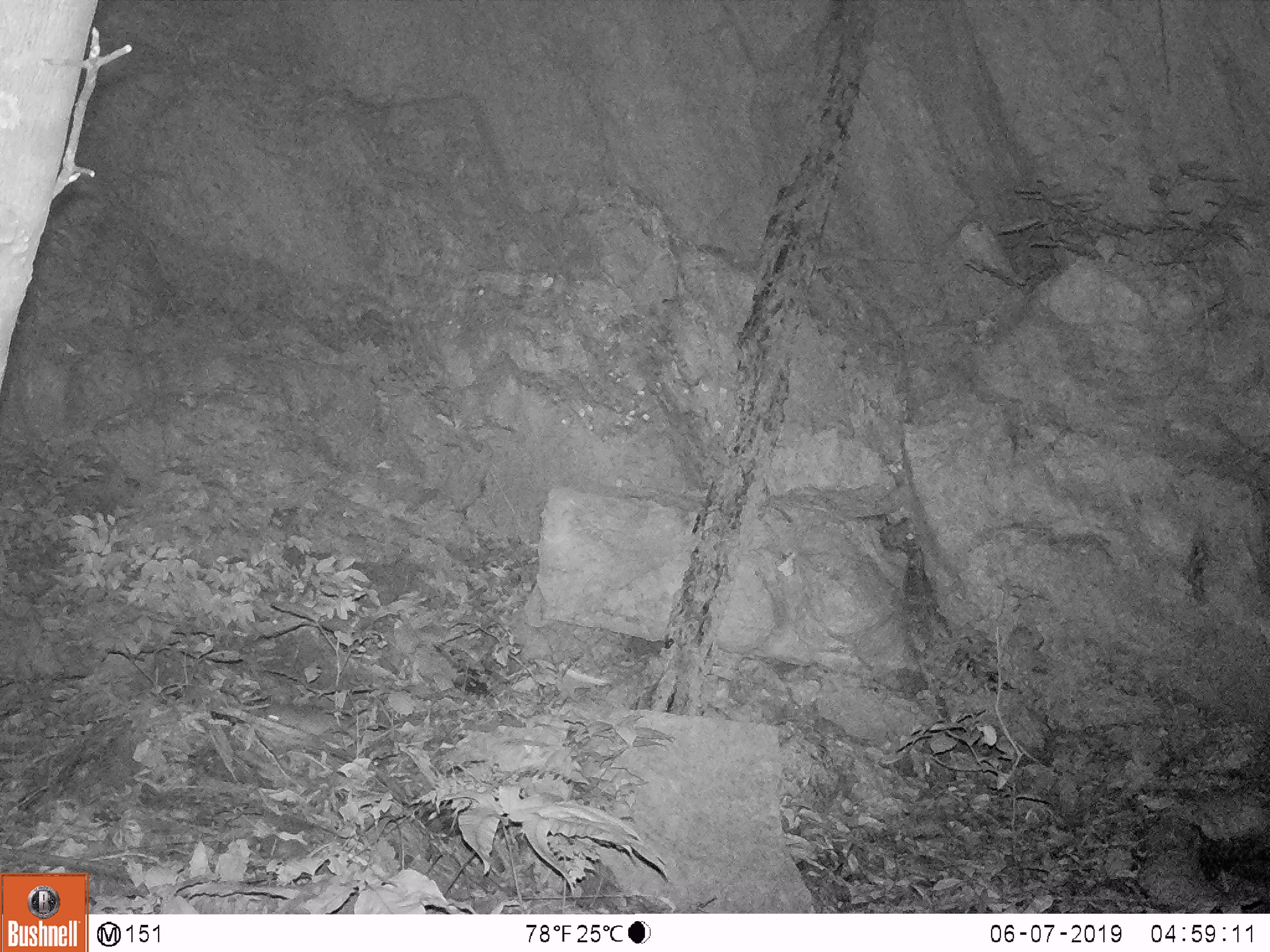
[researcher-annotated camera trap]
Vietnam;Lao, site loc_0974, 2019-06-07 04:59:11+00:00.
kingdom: Animalia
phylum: Chordata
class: Mammalia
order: Rodentia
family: Muridae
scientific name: Muridae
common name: old-world mice and rats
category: unidentified murid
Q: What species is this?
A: Unidentified murid (old-world mice and rats) (Muridae).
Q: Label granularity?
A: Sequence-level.